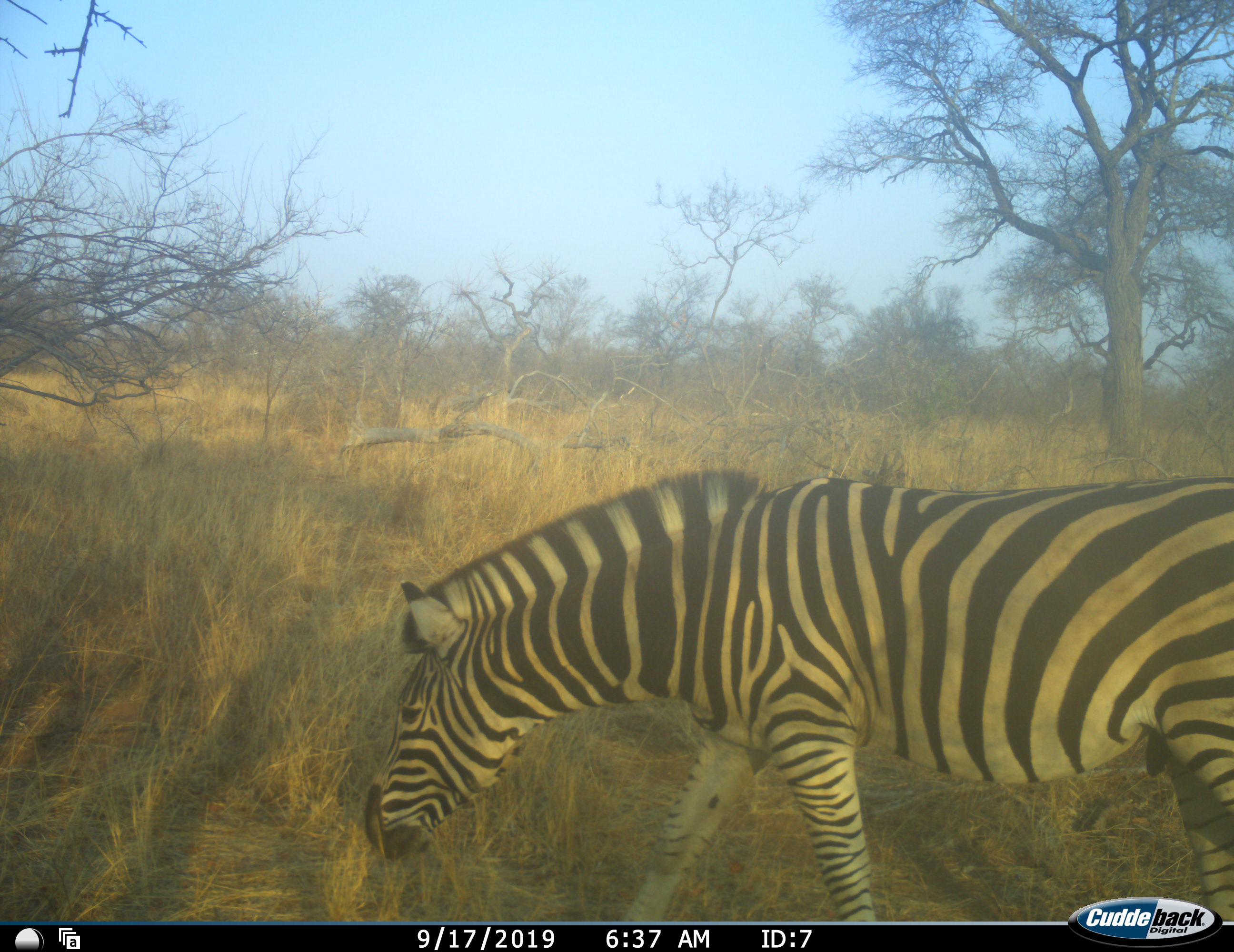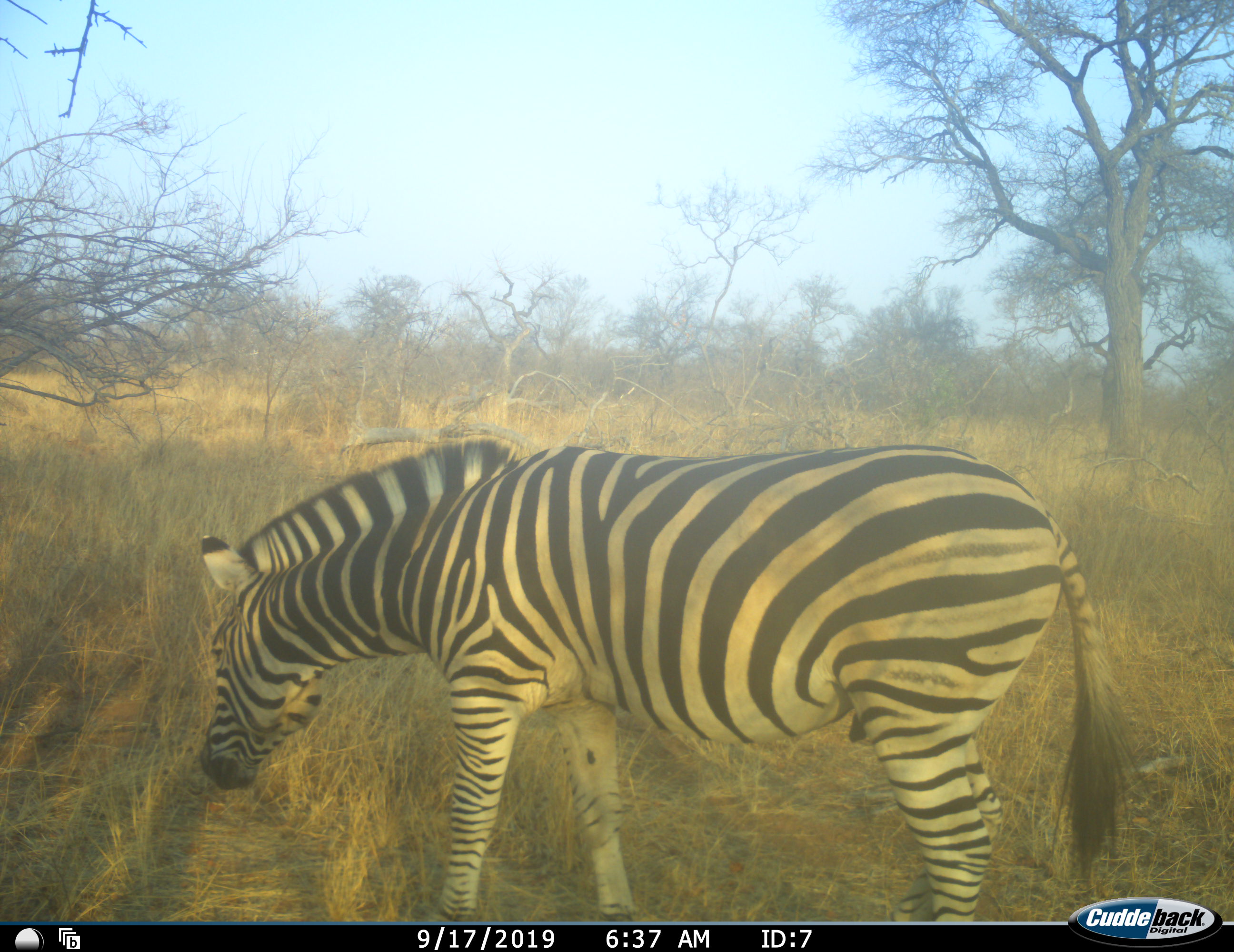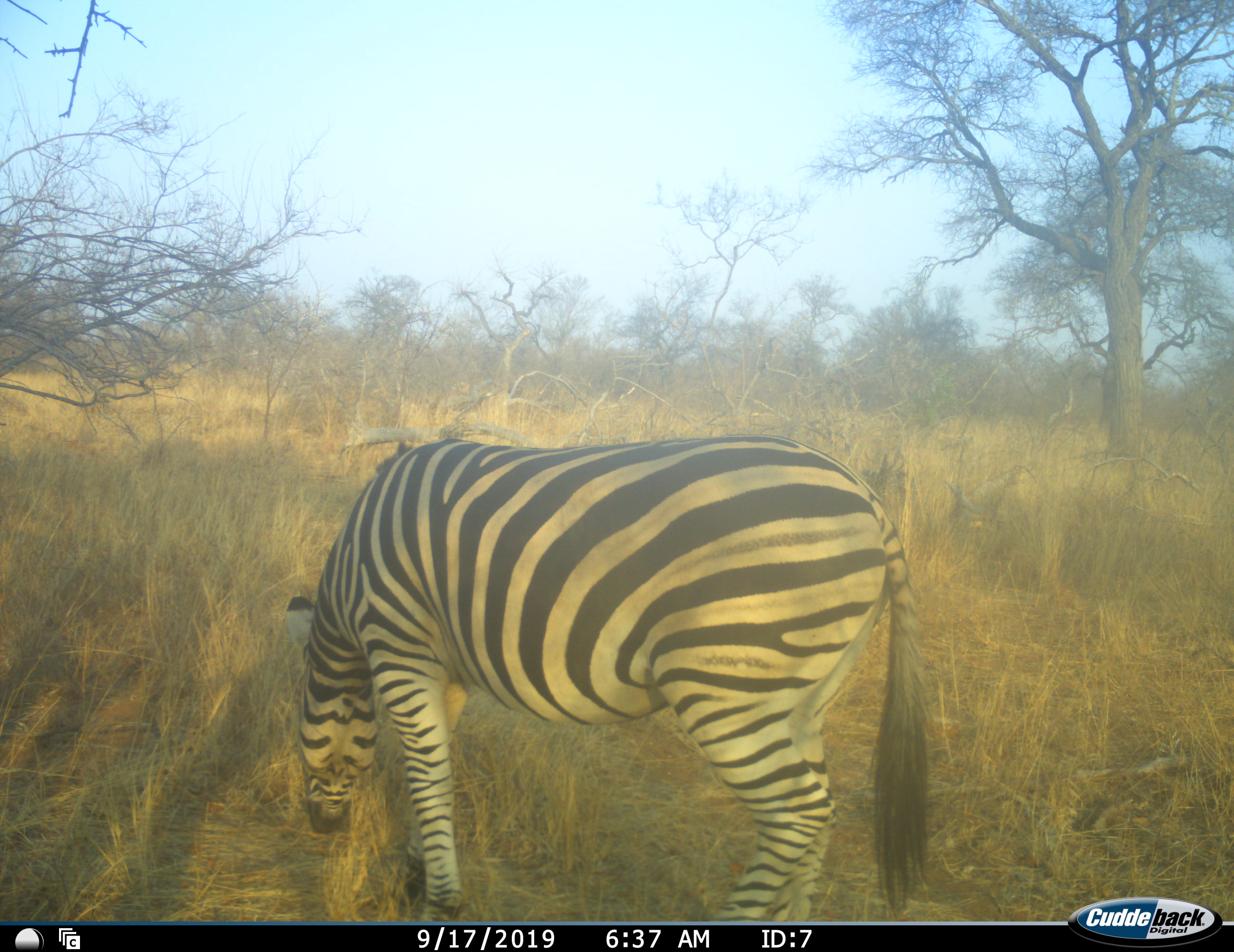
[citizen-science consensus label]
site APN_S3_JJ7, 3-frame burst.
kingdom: Animalia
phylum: Chordata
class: Mammalia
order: Perissodactyla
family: Equidae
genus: Equus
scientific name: Equus quagga burchellii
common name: burchell's zebra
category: zebraburchells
Zebraburchells (burchell's zebra) (Equus quagga burchellii), count 1. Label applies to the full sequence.